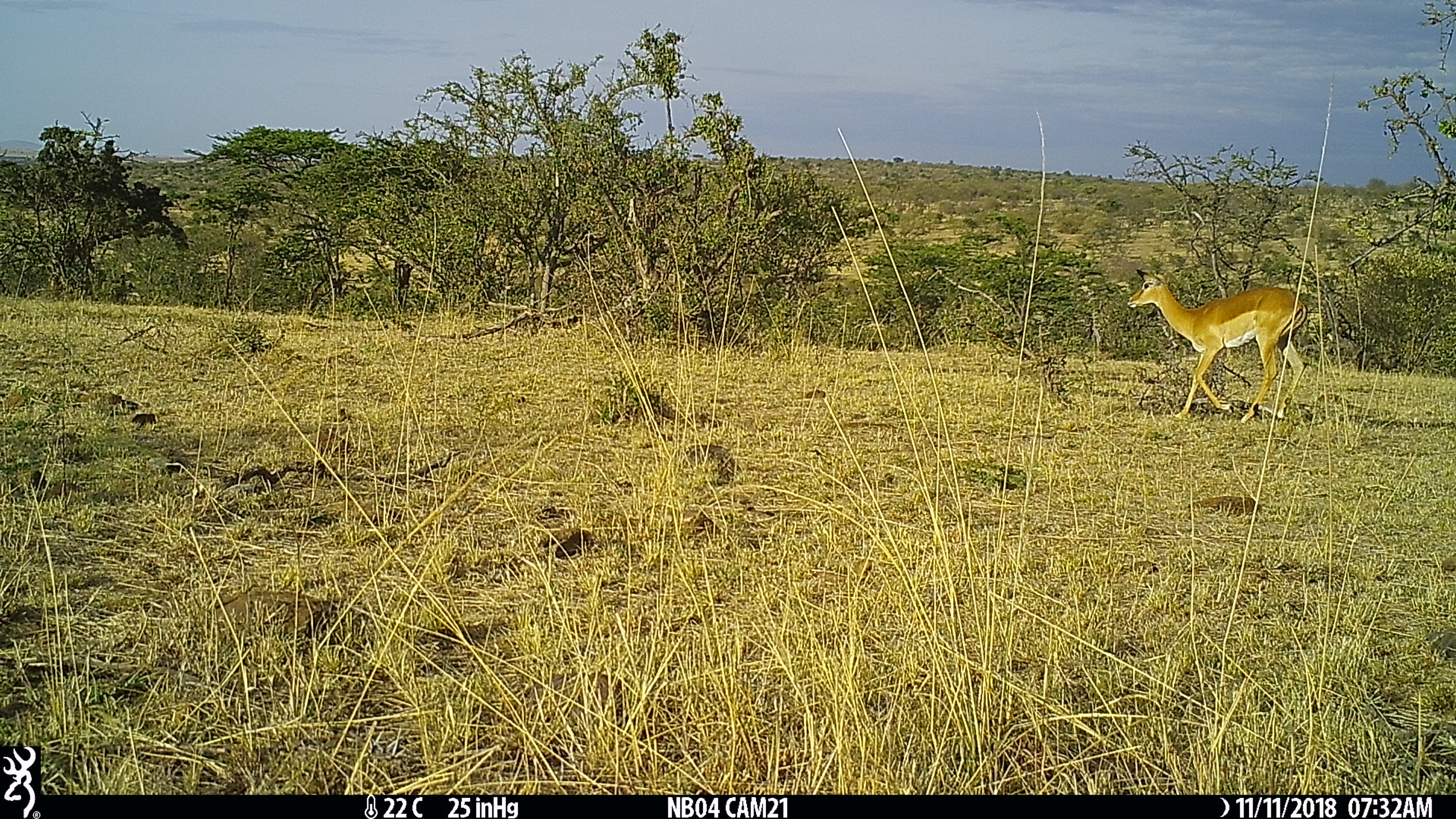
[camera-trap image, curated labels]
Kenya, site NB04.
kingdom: Animalia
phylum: Chordata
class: Mammalia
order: Artiodactyla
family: Bovidae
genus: Aepyceros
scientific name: Aepyceros melampus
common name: impala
Impala (Aepyceros melampus).